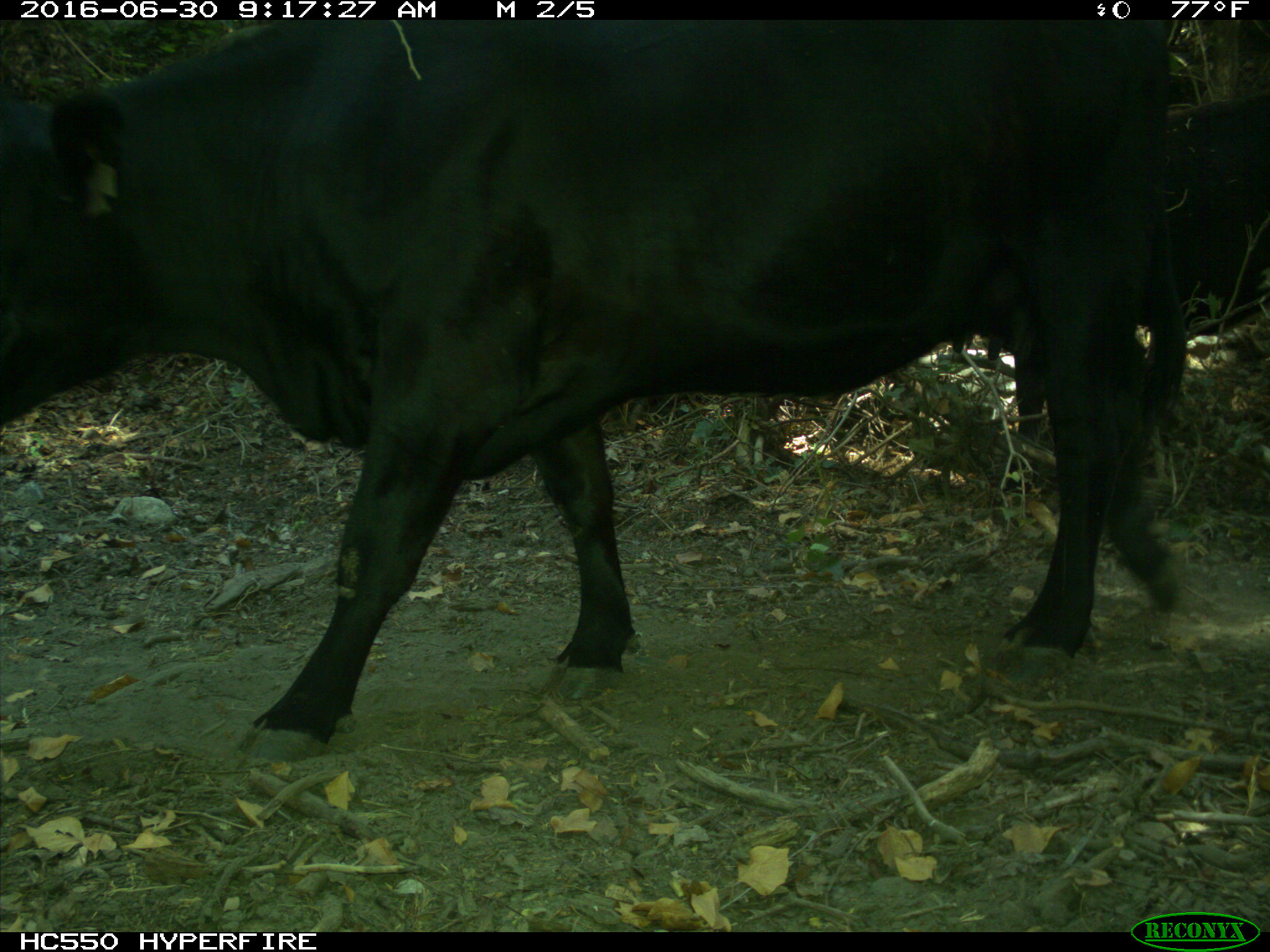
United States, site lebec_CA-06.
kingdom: Animalia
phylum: Chordata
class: Mammalia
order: Artiodactyla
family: Bovidae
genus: Bos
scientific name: Bos taurus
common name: domestic cow